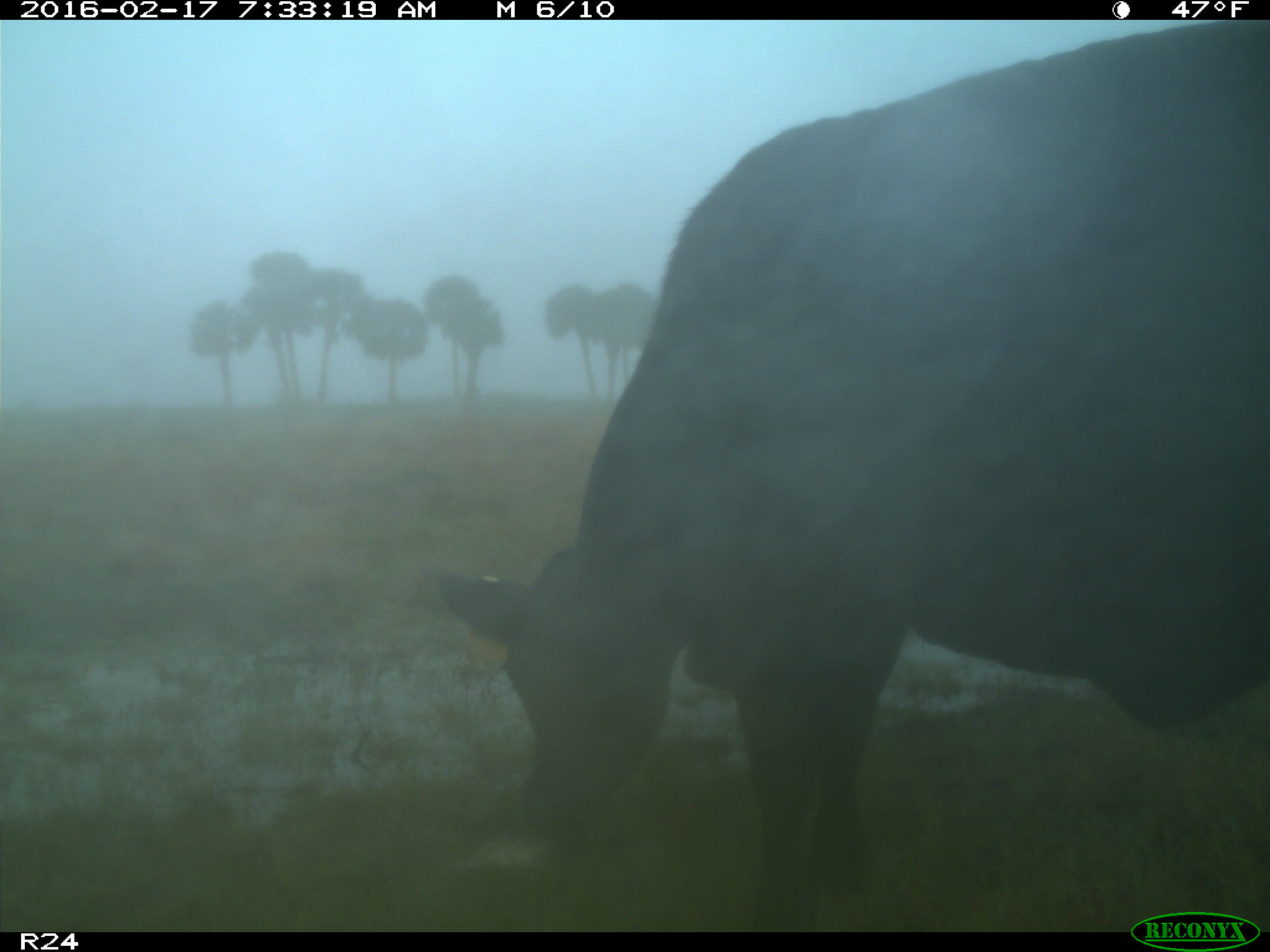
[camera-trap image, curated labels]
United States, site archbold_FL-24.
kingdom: Animalia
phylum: Chordata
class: Mammalia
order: Artiodactyla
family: Bovidae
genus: Bos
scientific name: Bos taurus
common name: domestic cow